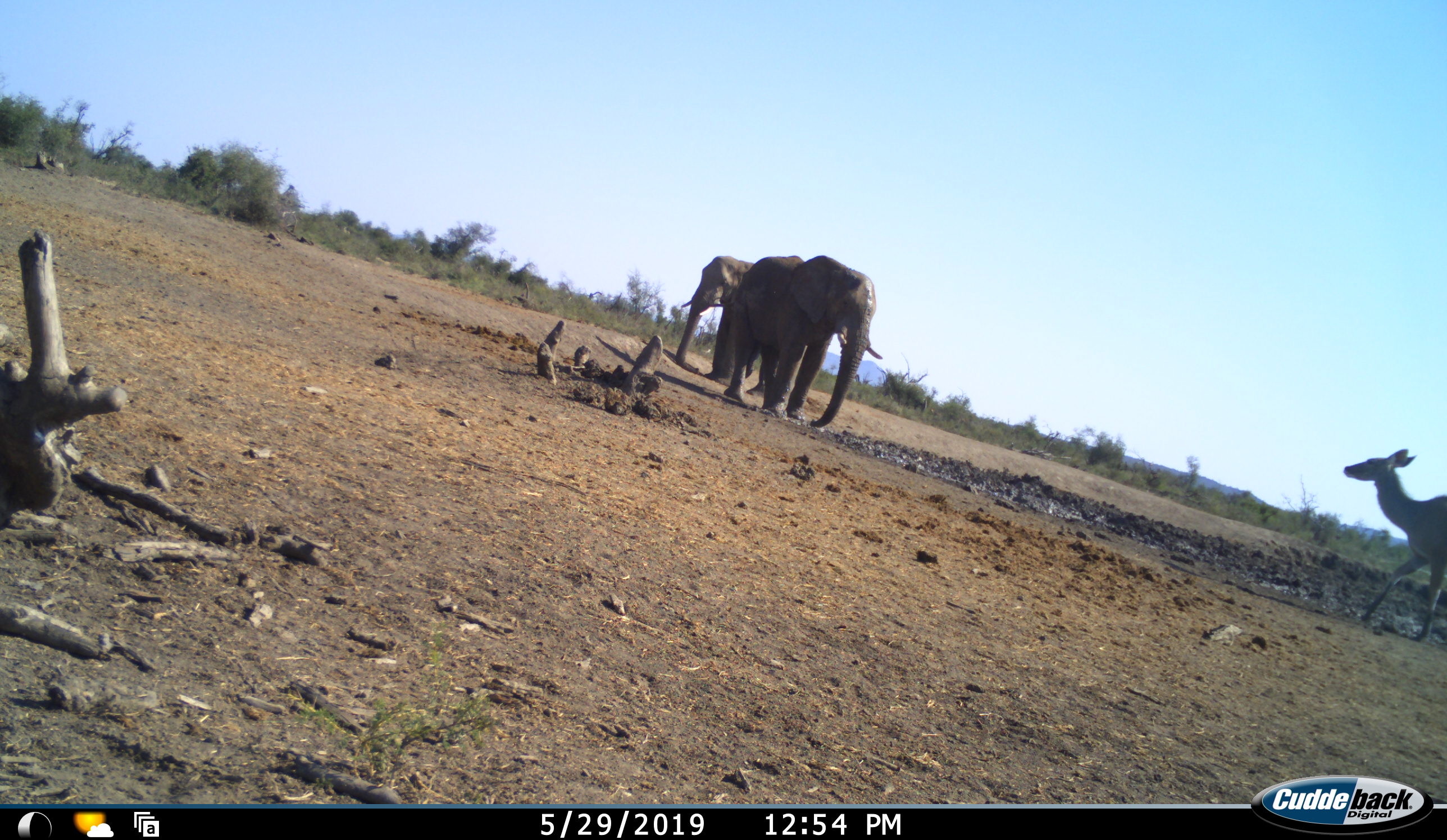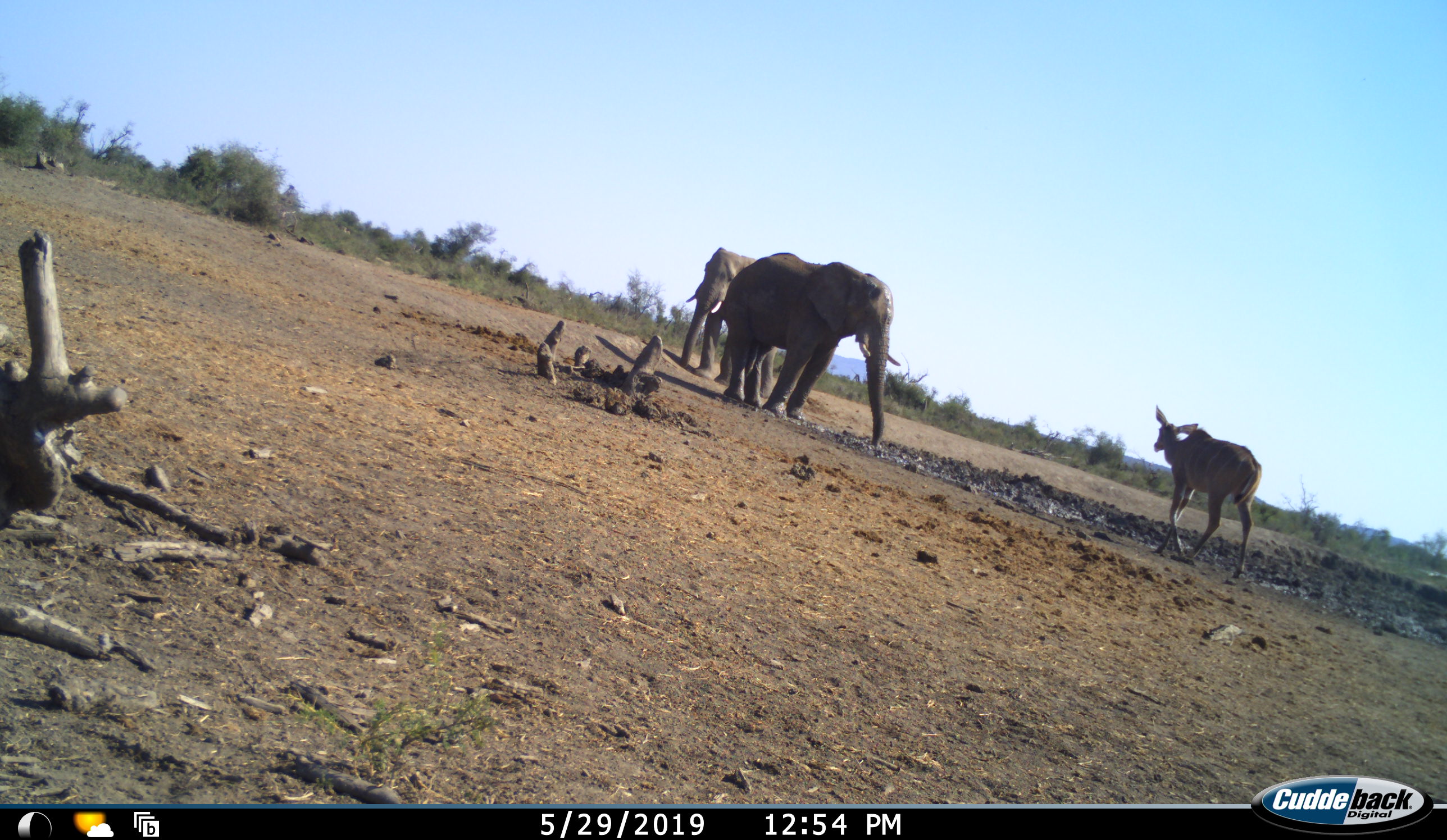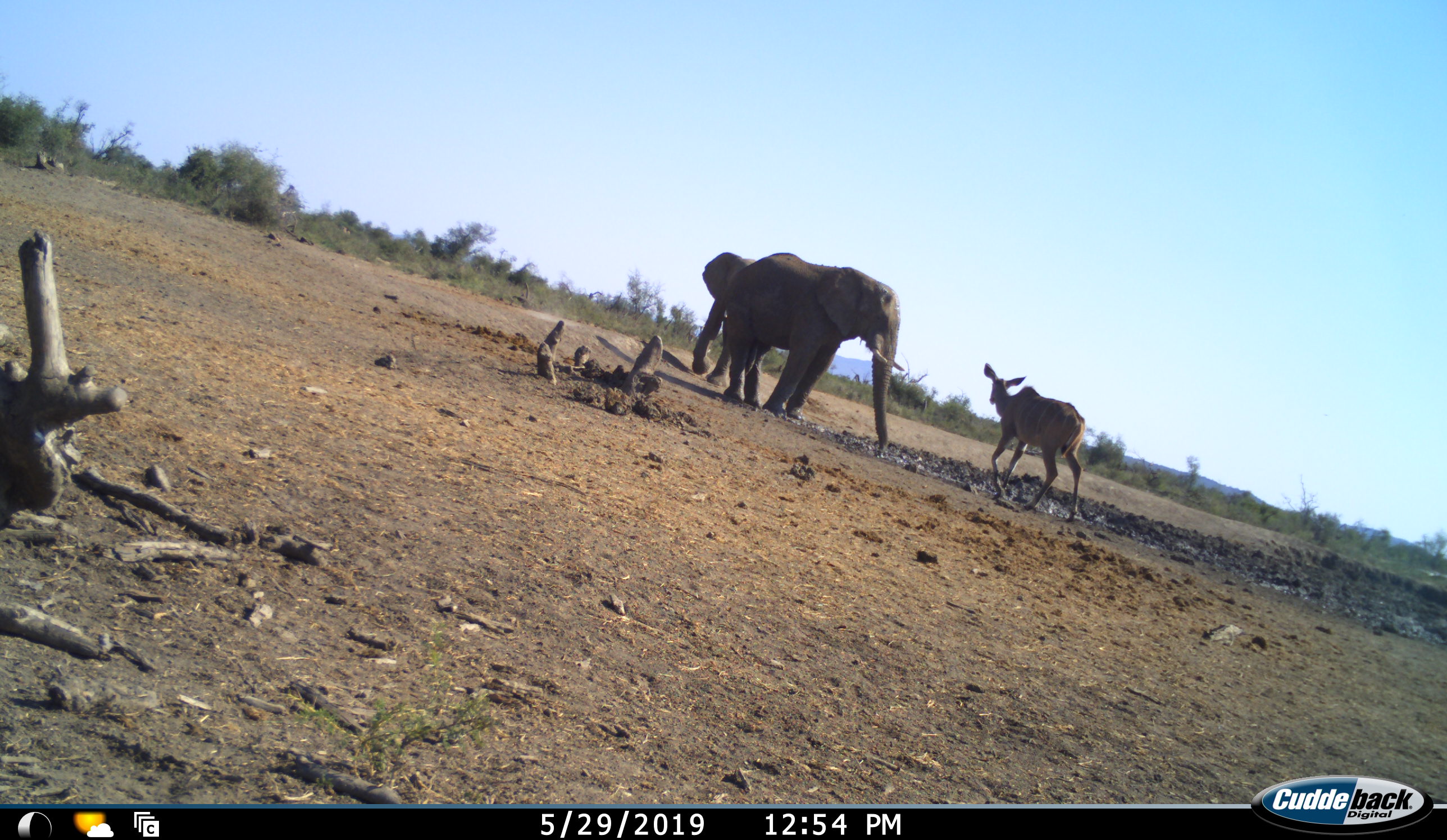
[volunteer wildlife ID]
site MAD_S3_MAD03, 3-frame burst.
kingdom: Animalia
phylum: Chordata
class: Mammalia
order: Proboscidea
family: Elephantidae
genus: Loxodonta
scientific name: Loxodonta africana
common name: african bush elephant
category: elephant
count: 2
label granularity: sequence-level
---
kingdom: Animalia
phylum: Chordata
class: Mammalia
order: Artiodactyla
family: Bovidae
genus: Aepyceros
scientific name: Aepyceros melampus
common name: impala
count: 1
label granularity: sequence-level